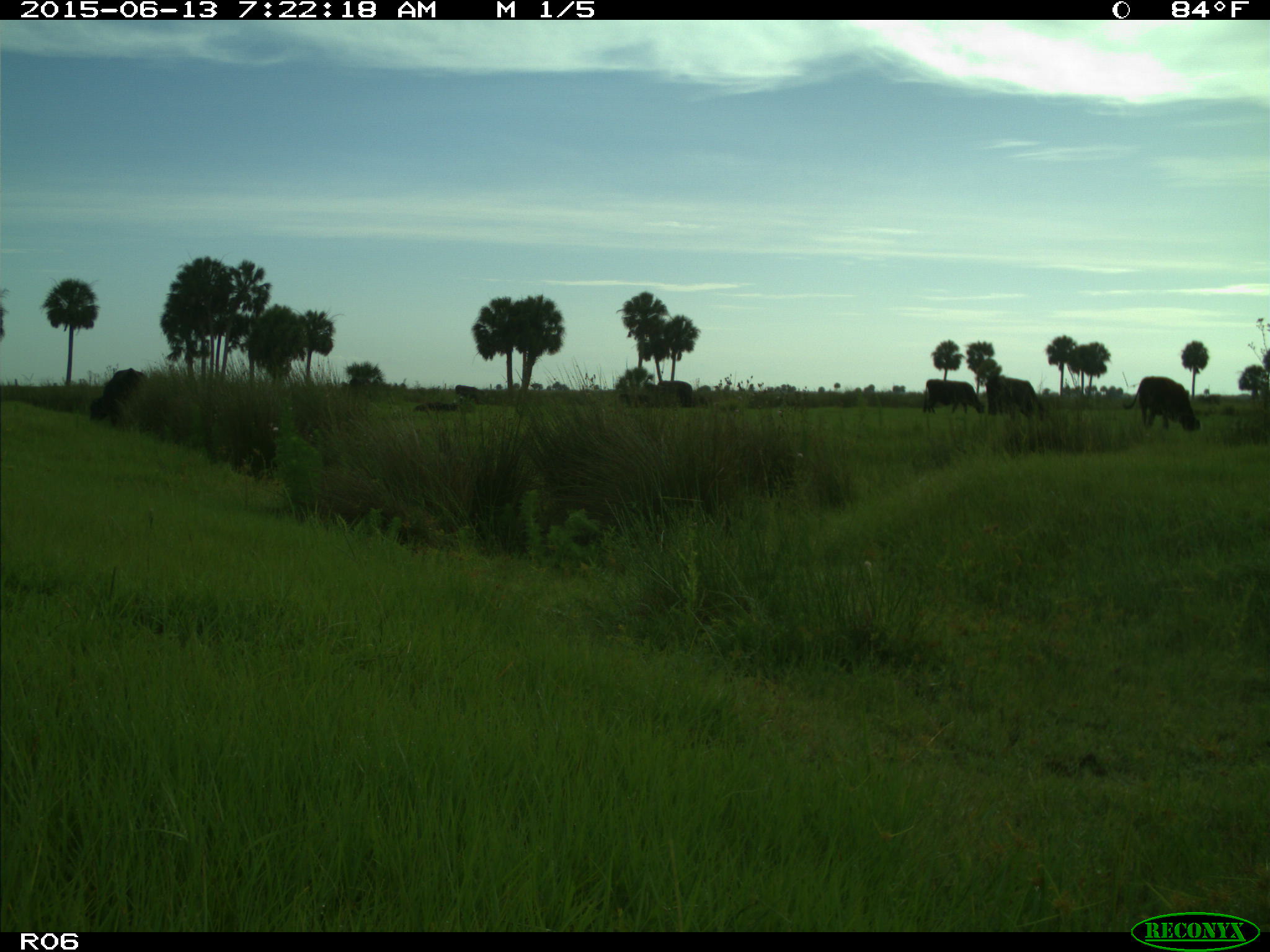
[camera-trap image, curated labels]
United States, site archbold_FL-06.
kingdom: Animalia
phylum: Chordata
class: Mammalia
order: Artiodactyla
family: Bovidae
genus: Bos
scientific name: Bos taurus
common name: domestic cow